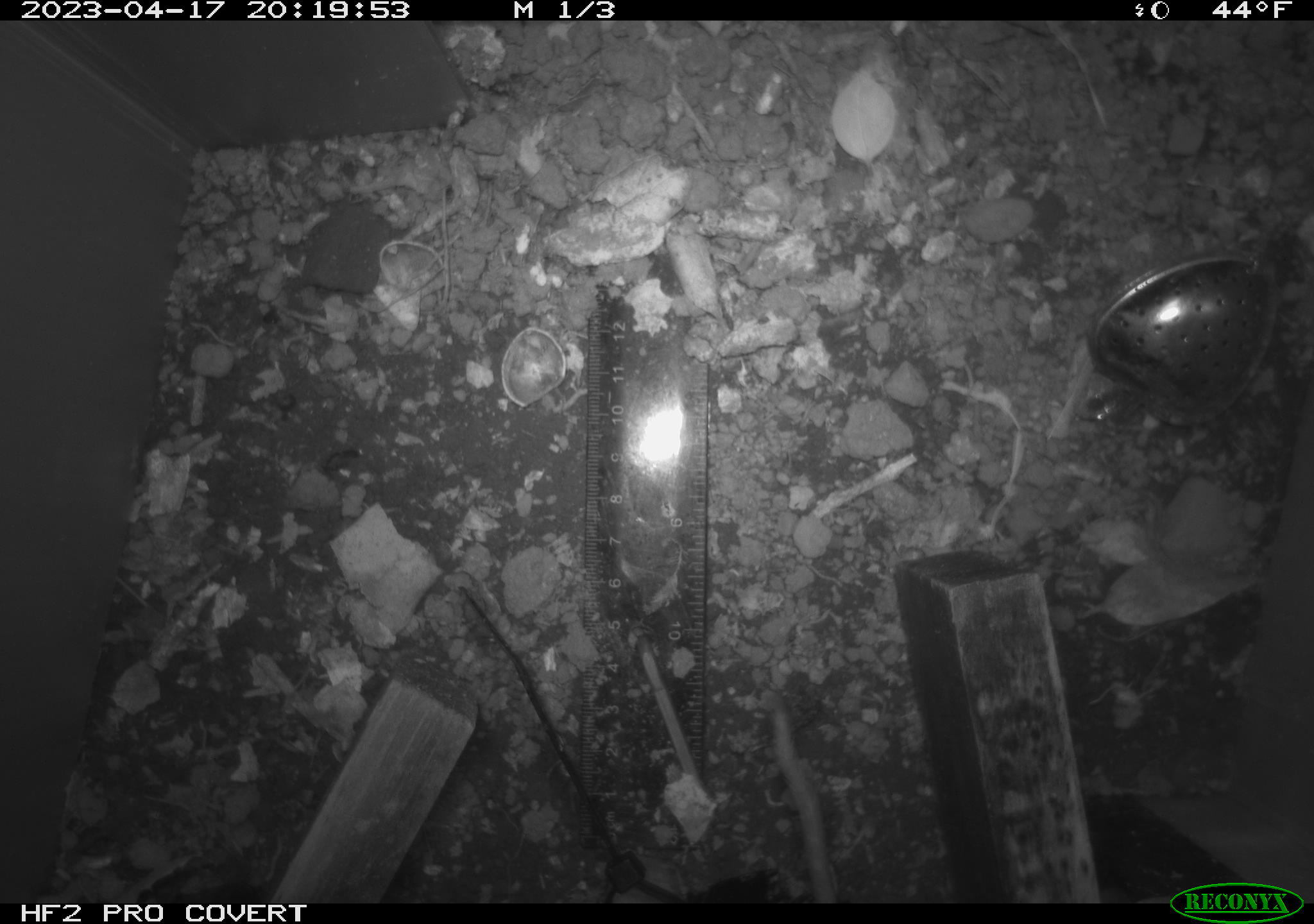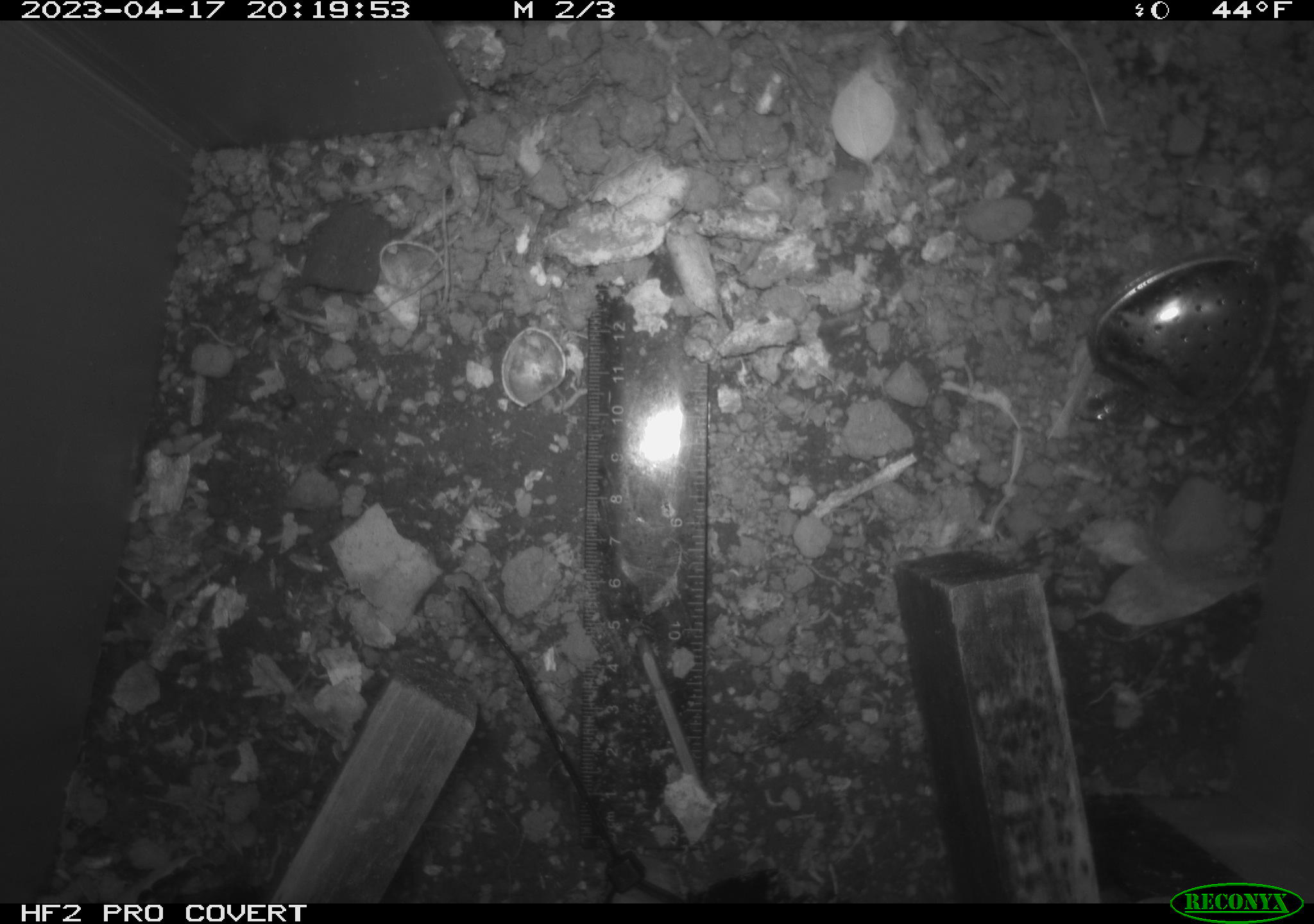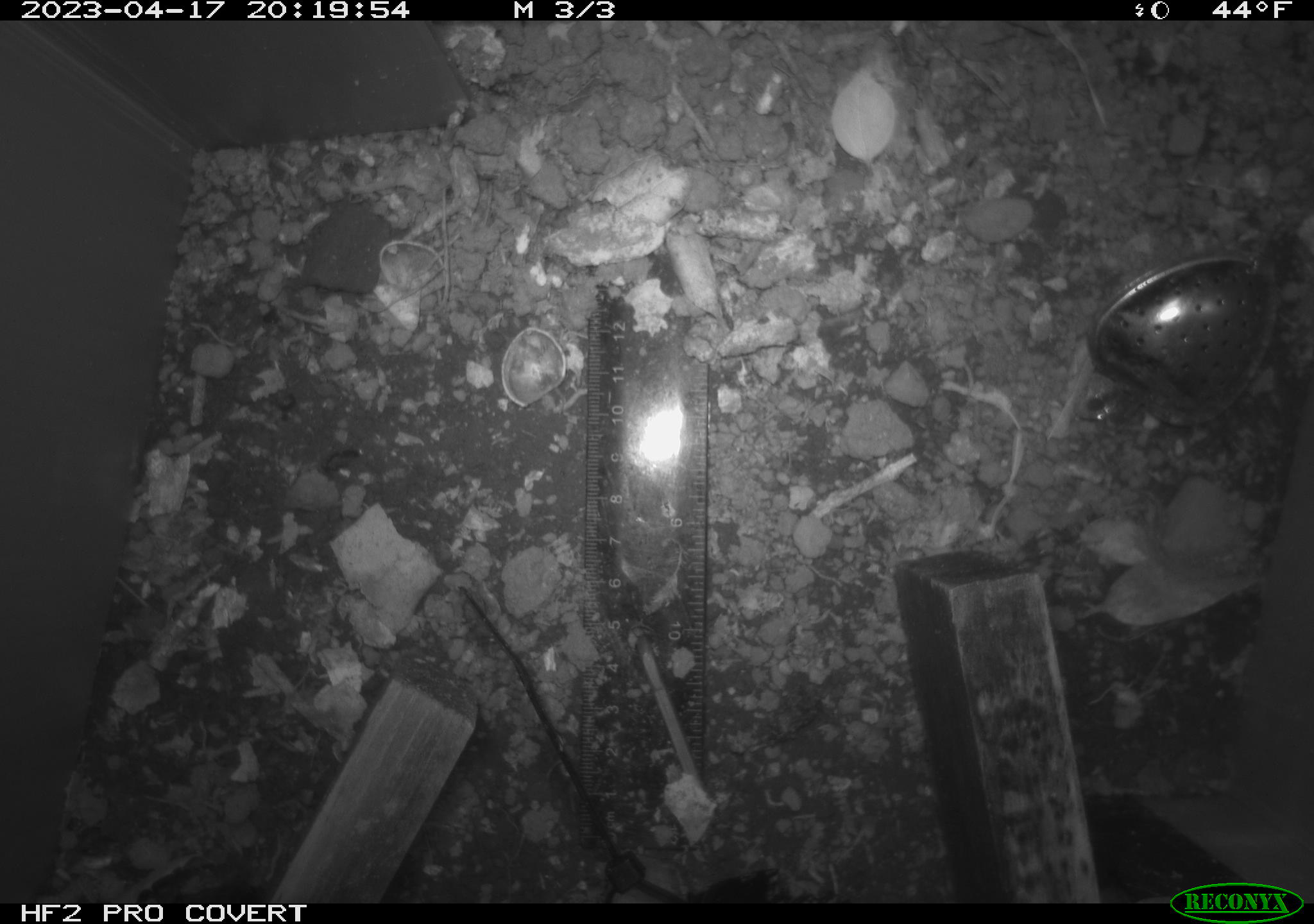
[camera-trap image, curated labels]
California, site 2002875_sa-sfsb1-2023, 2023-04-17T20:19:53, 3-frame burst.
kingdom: Animalia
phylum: Chordata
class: Mammalia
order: Rodentia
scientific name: Rodentia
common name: mouse species